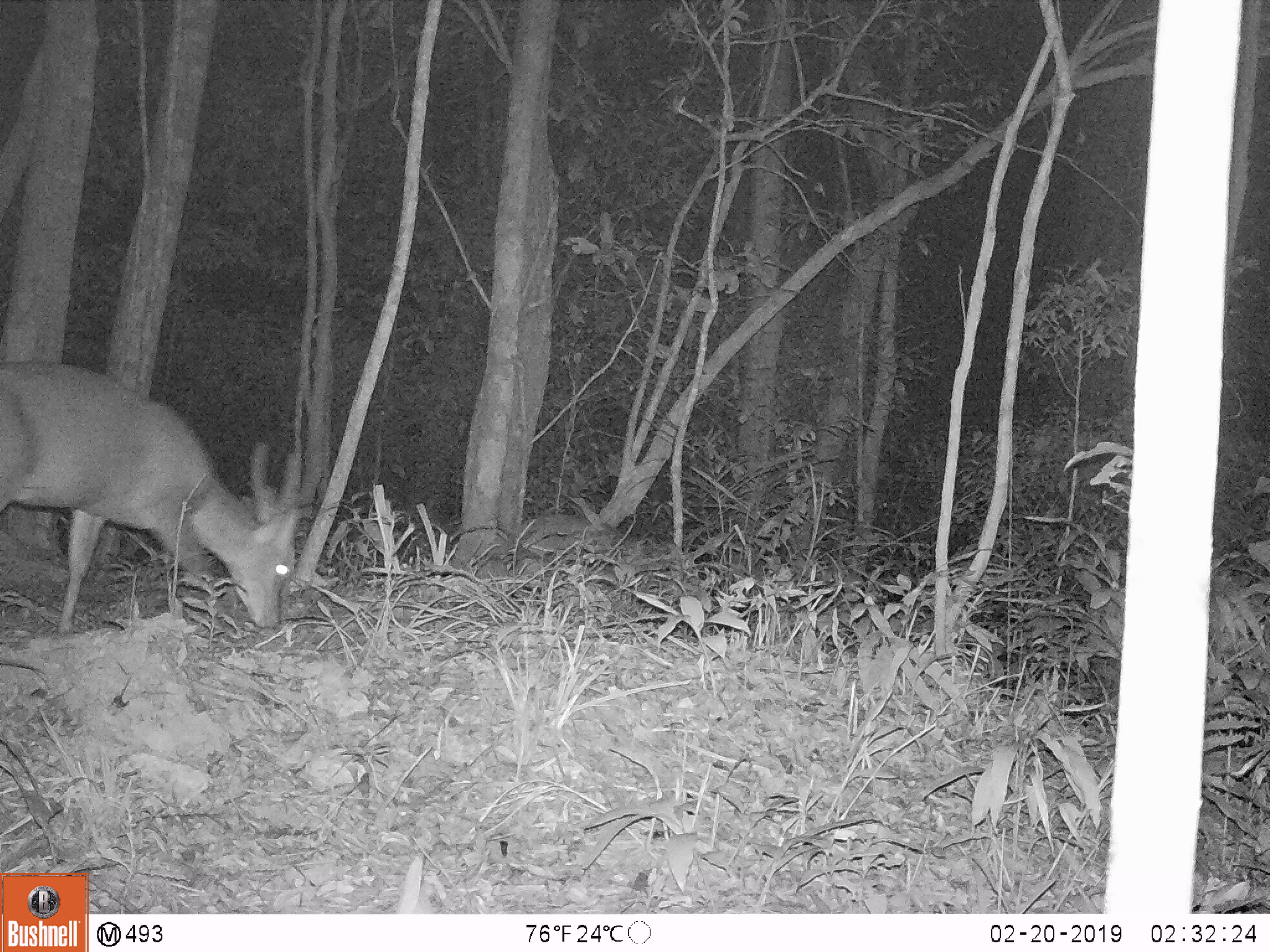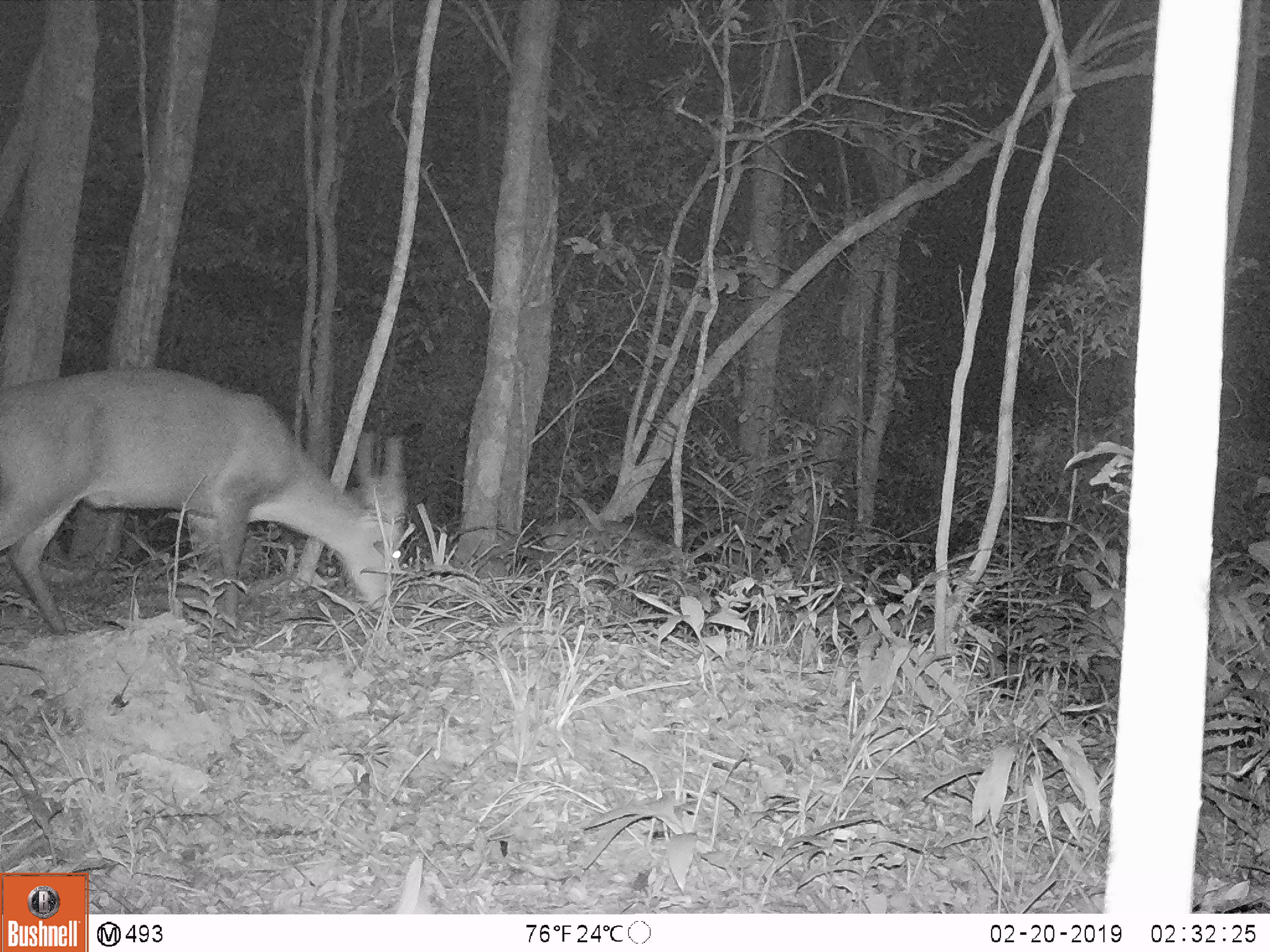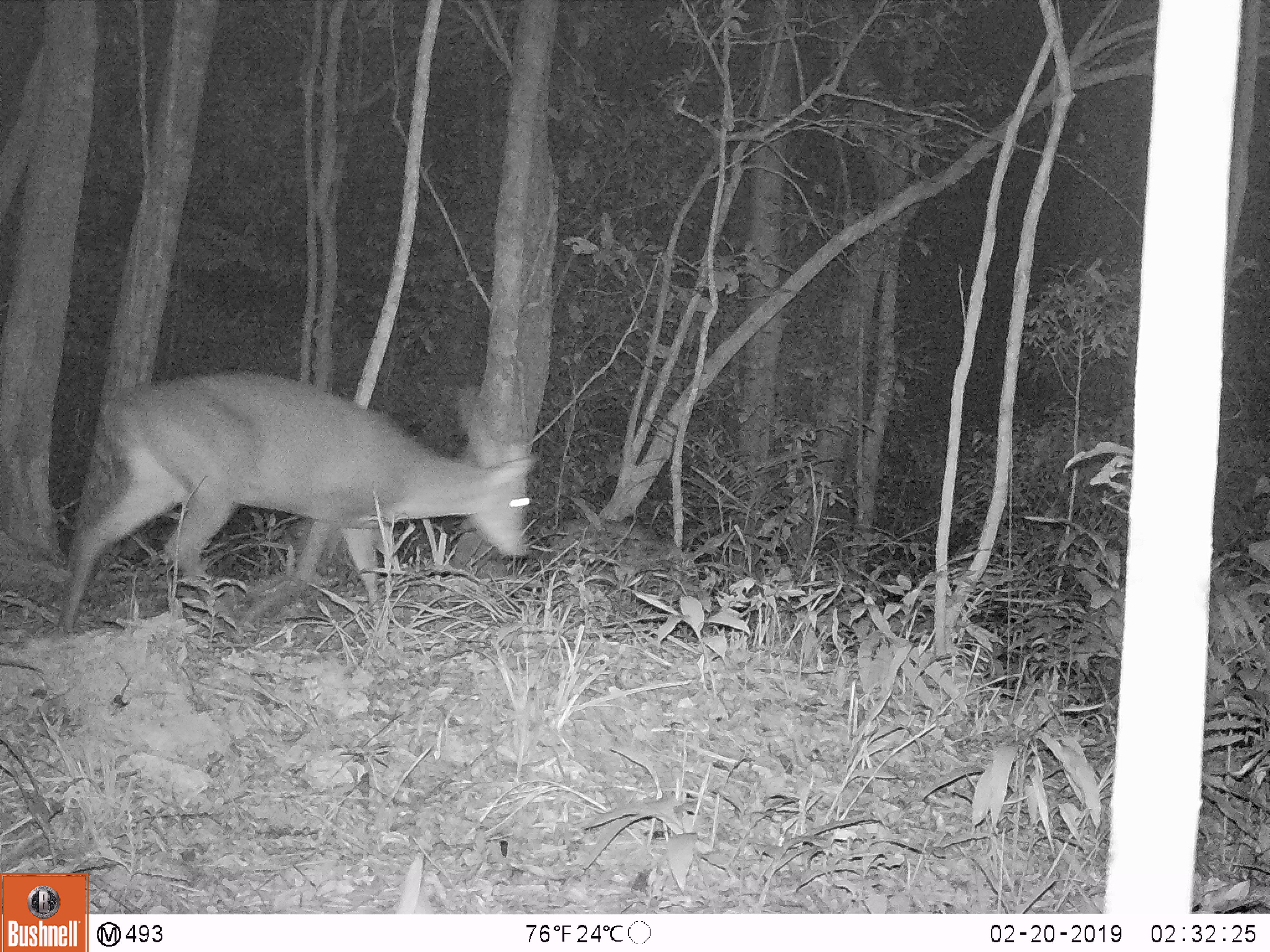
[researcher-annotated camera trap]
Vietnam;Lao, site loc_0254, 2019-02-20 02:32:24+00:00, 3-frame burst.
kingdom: Animalia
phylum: Chordata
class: Mammalia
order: Artiodactyla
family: Cervidae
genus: Muntiacus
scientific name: Muntiacus vuquangensis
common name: large-antlered muntjac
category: large antlered muntjac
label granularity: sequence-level